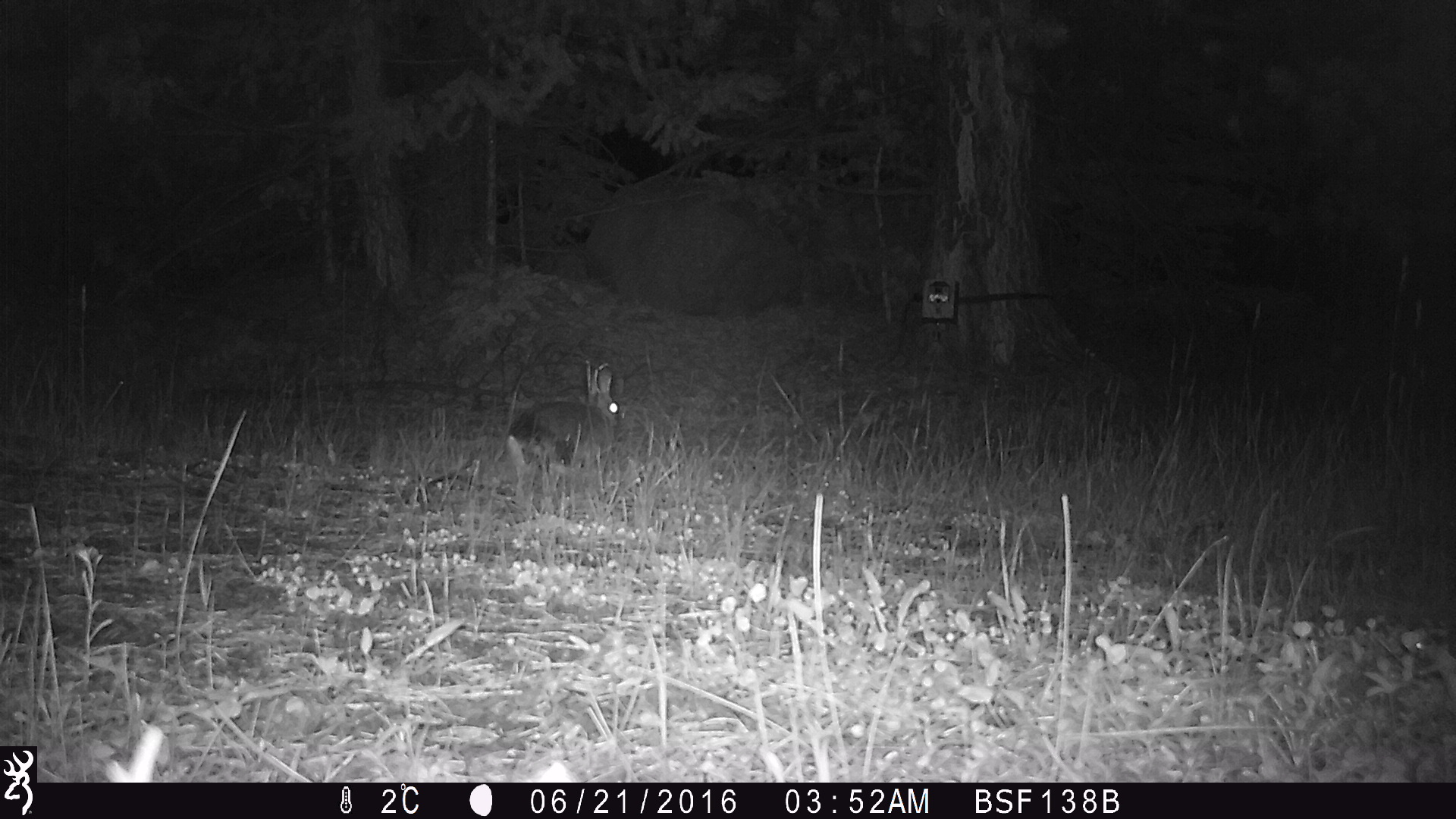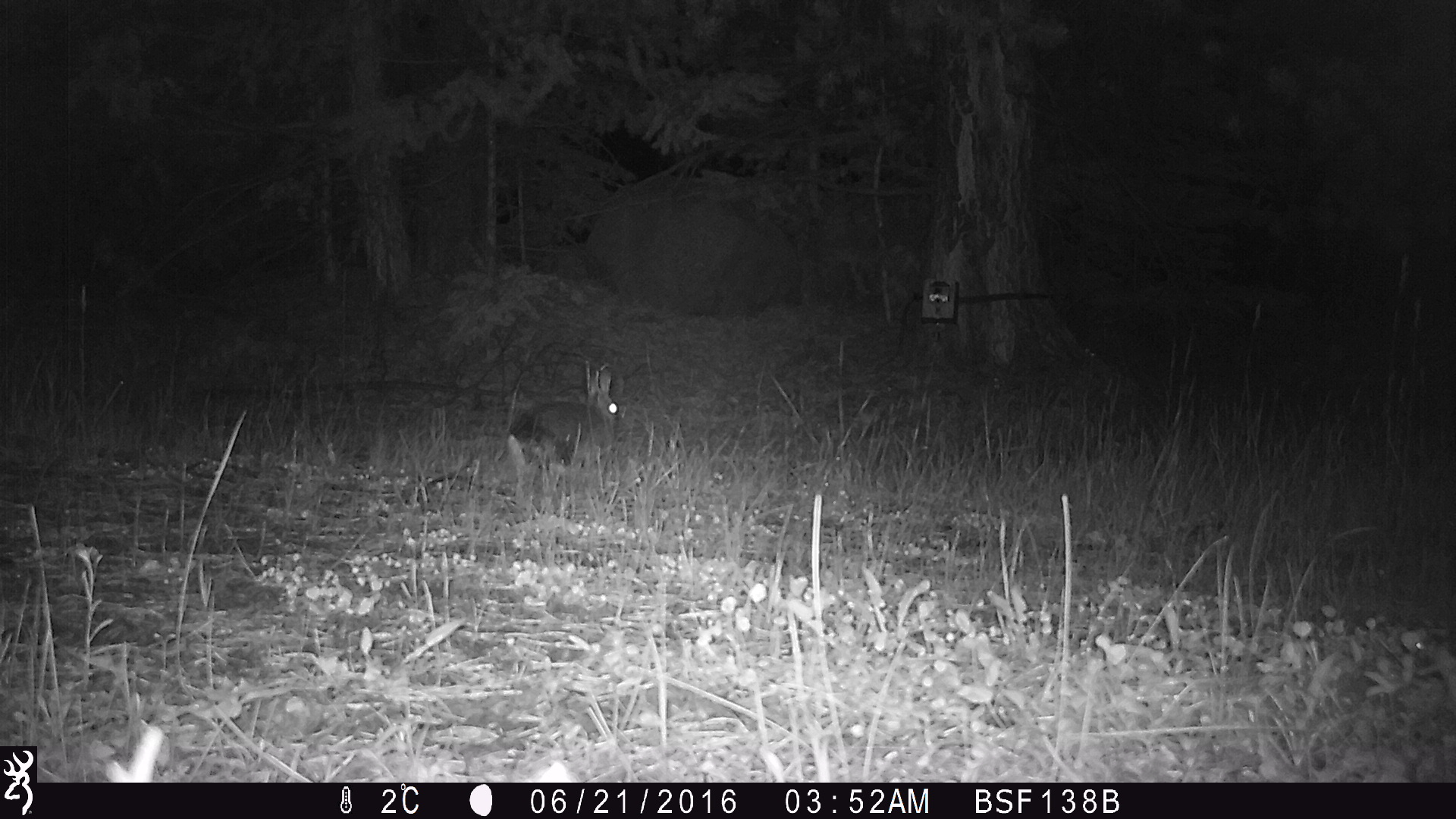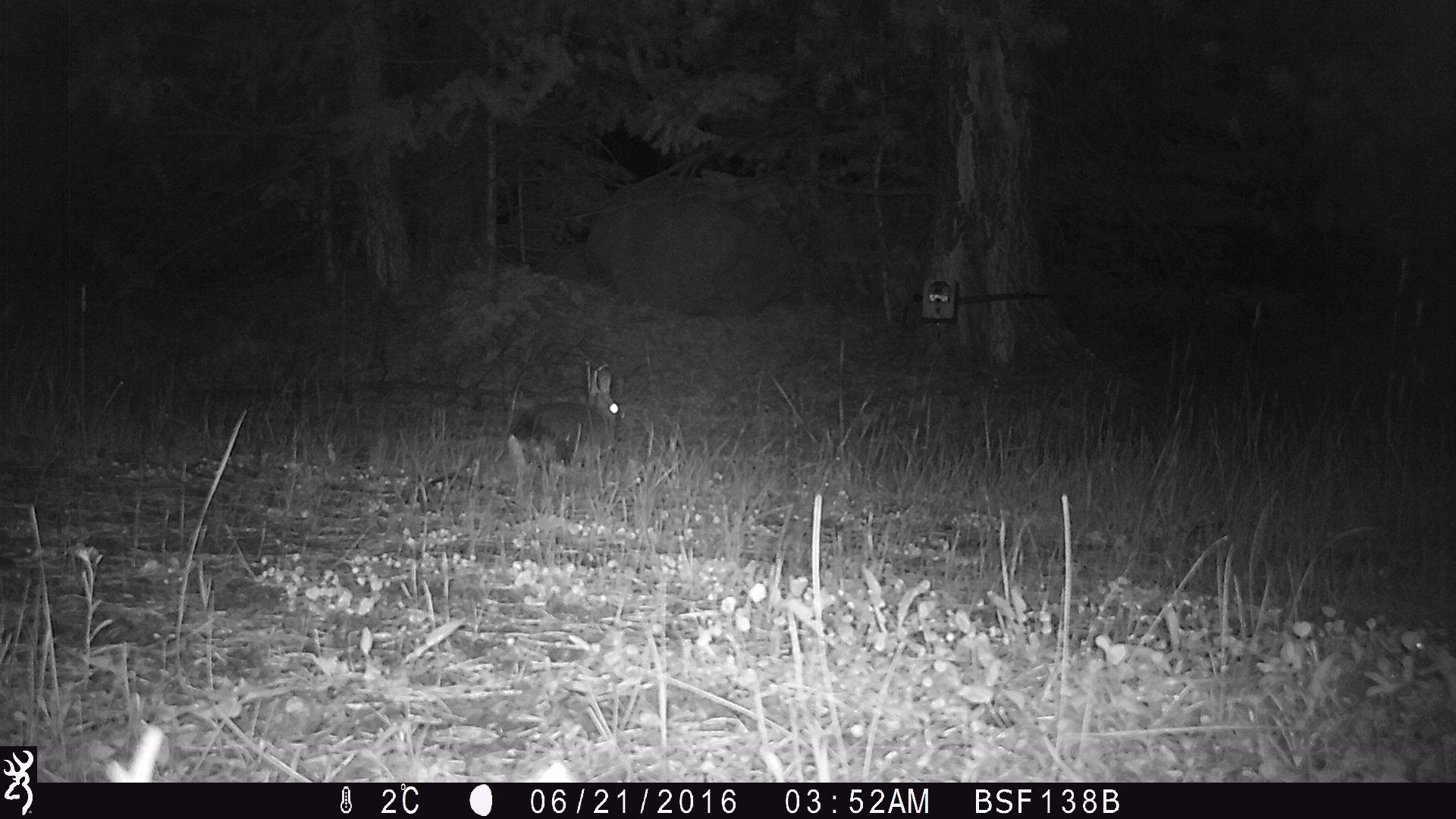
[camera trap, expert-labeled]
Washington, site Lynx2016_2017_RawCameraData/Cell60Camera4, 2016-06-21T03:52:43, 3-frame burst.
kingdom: Animalia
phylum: Chordata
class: Mammalia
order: Lagomorpha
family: Leporidae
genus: Lepus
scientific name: Lepus americanus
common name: snowshoe hare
Lepus americanus (snowshoe hare). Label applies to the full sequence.